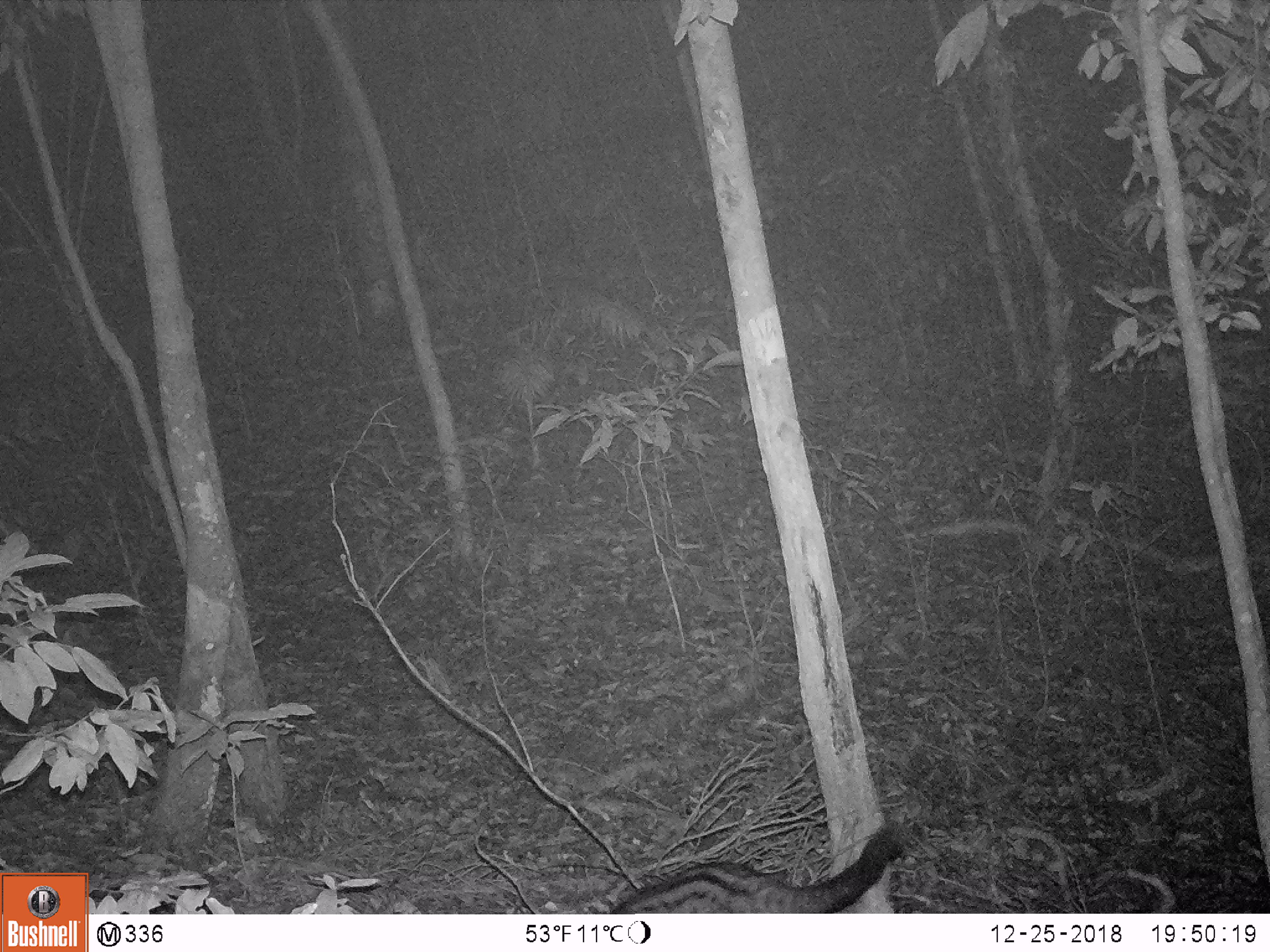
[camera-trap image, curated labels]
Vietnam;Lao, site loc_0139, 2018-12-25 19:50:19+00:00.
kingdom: Animalia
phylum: Chordata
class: Mammalia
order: Carnivora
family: Viverridae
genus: Paradoxurus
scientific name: Paradoxurus hermaphroditus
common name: common palm civet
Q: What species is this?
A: Common palm civet (Paradoxurus hermaphroditus).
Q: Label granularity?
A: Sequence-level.